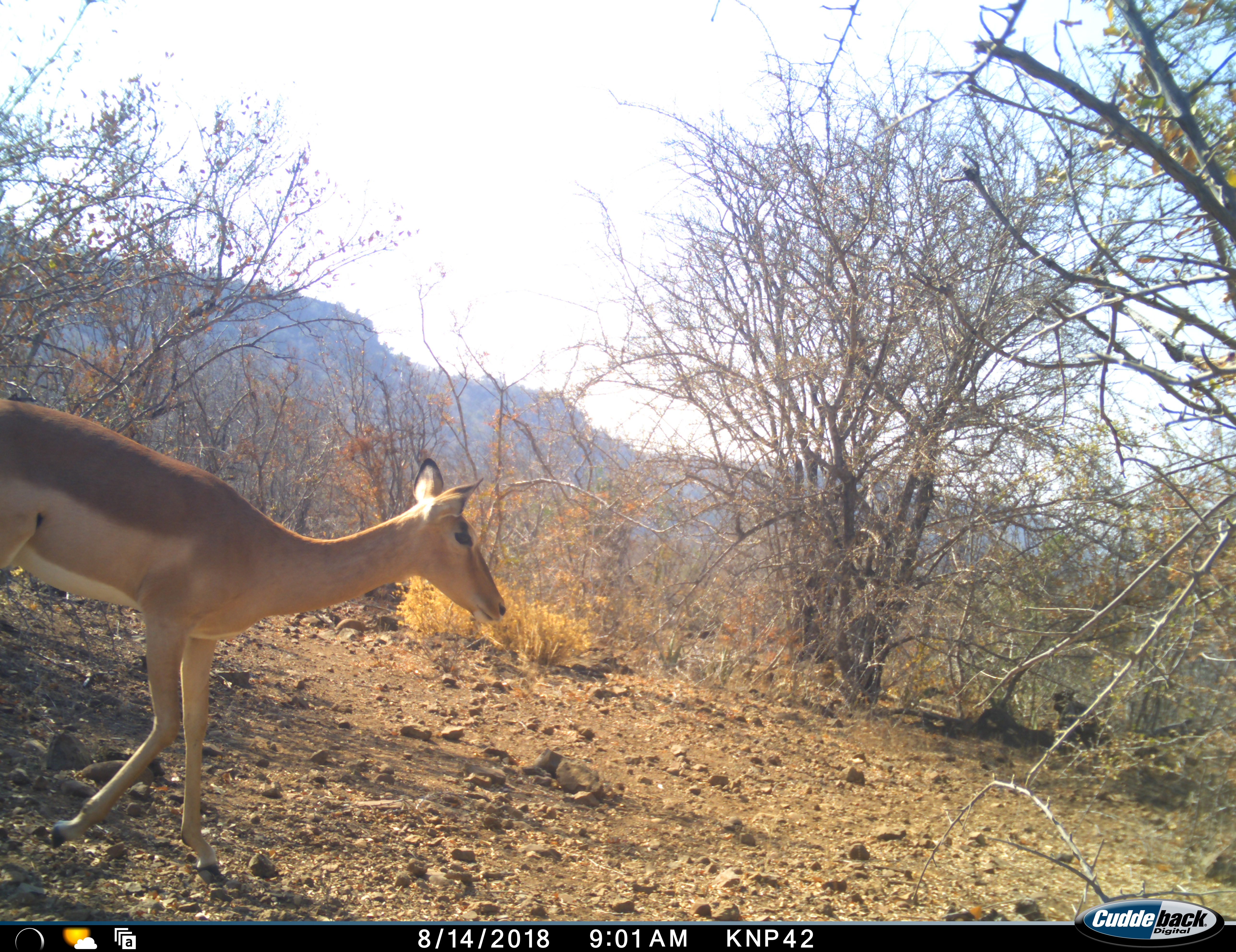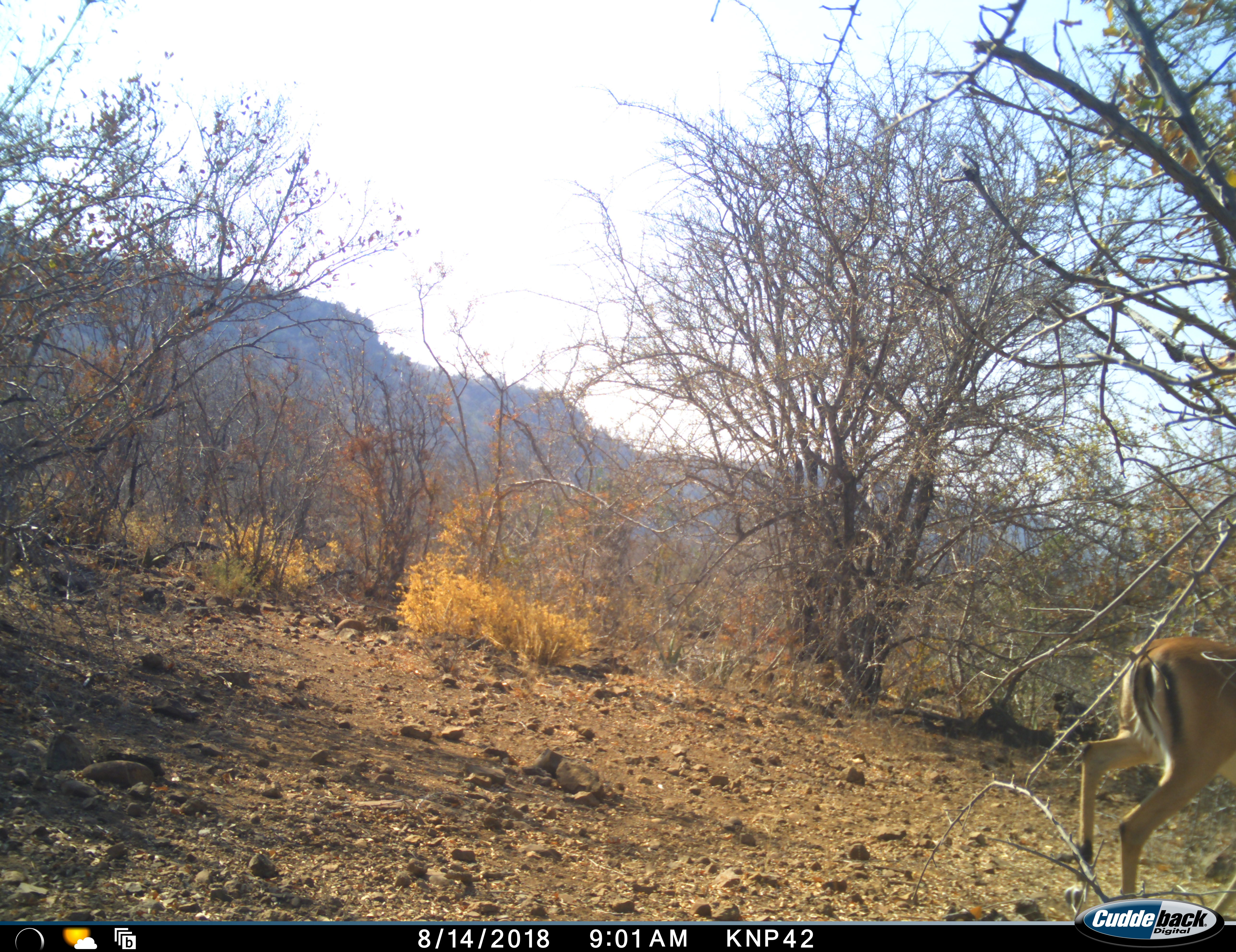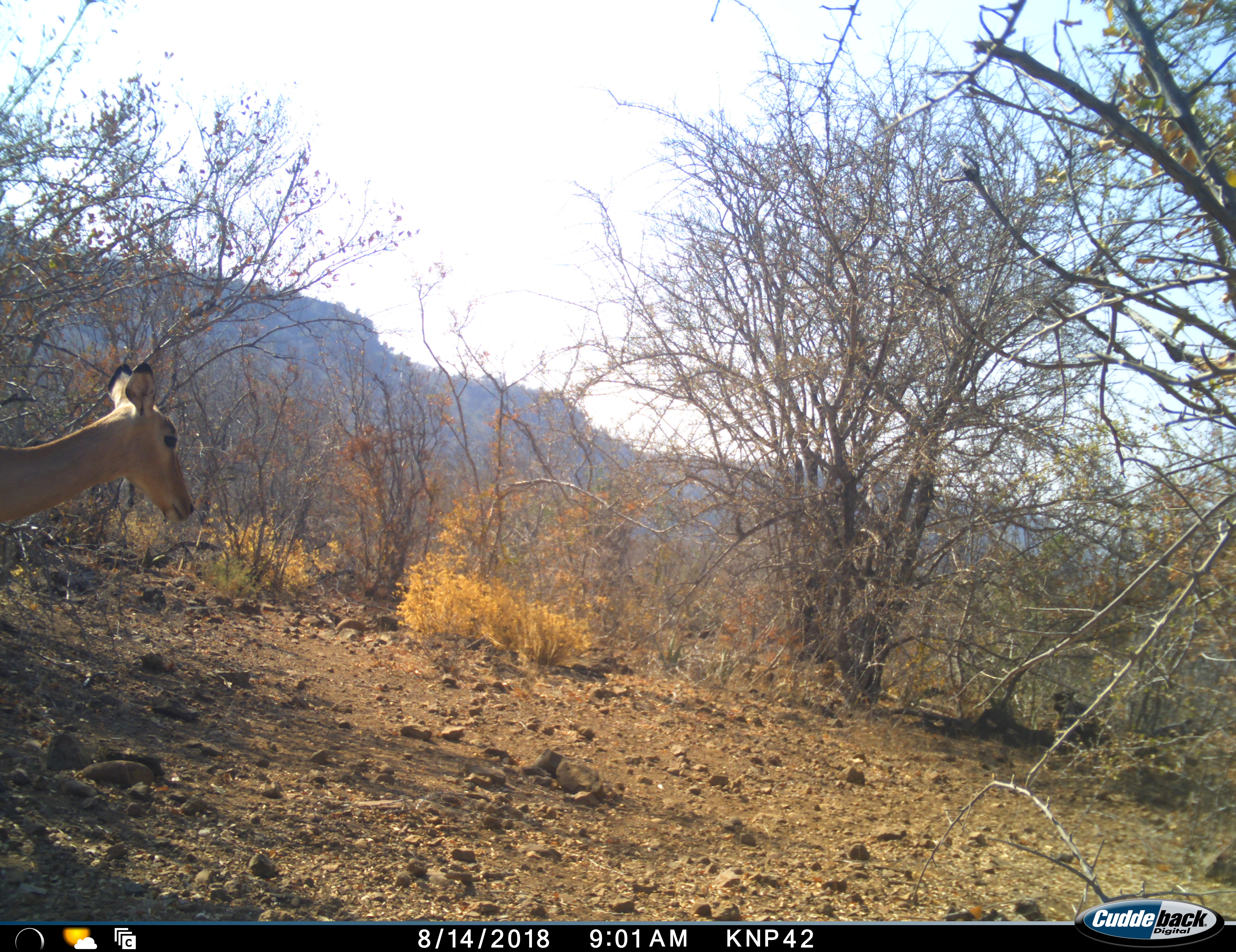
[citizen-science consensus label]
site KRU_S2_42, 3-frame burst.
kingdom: Animalia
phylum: Chordata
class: Mammalia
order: Artiodactyla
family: Bovidae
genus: Aepyceros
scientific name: Aepyceros melampus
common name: impala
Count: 1.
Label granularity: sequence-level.